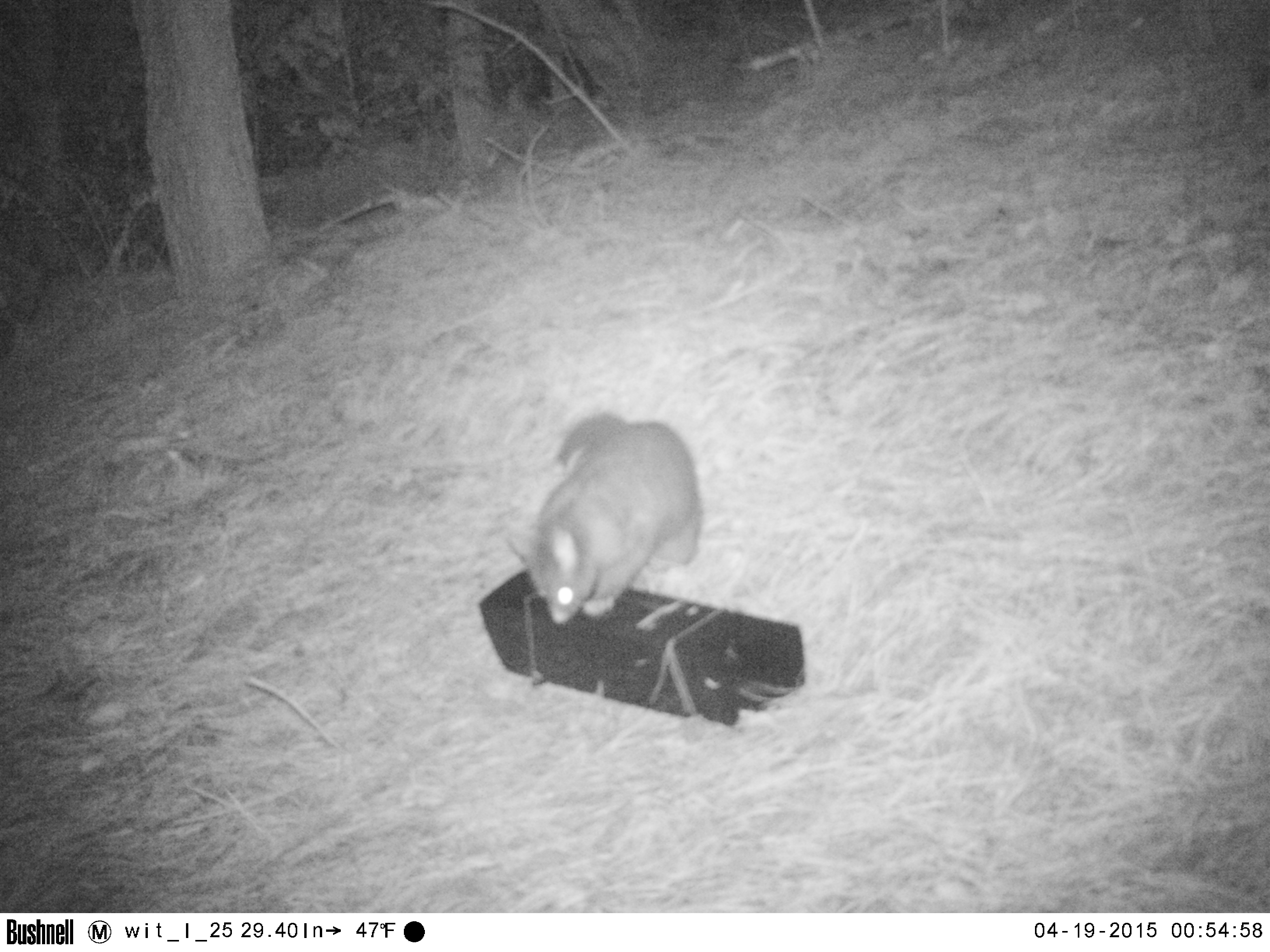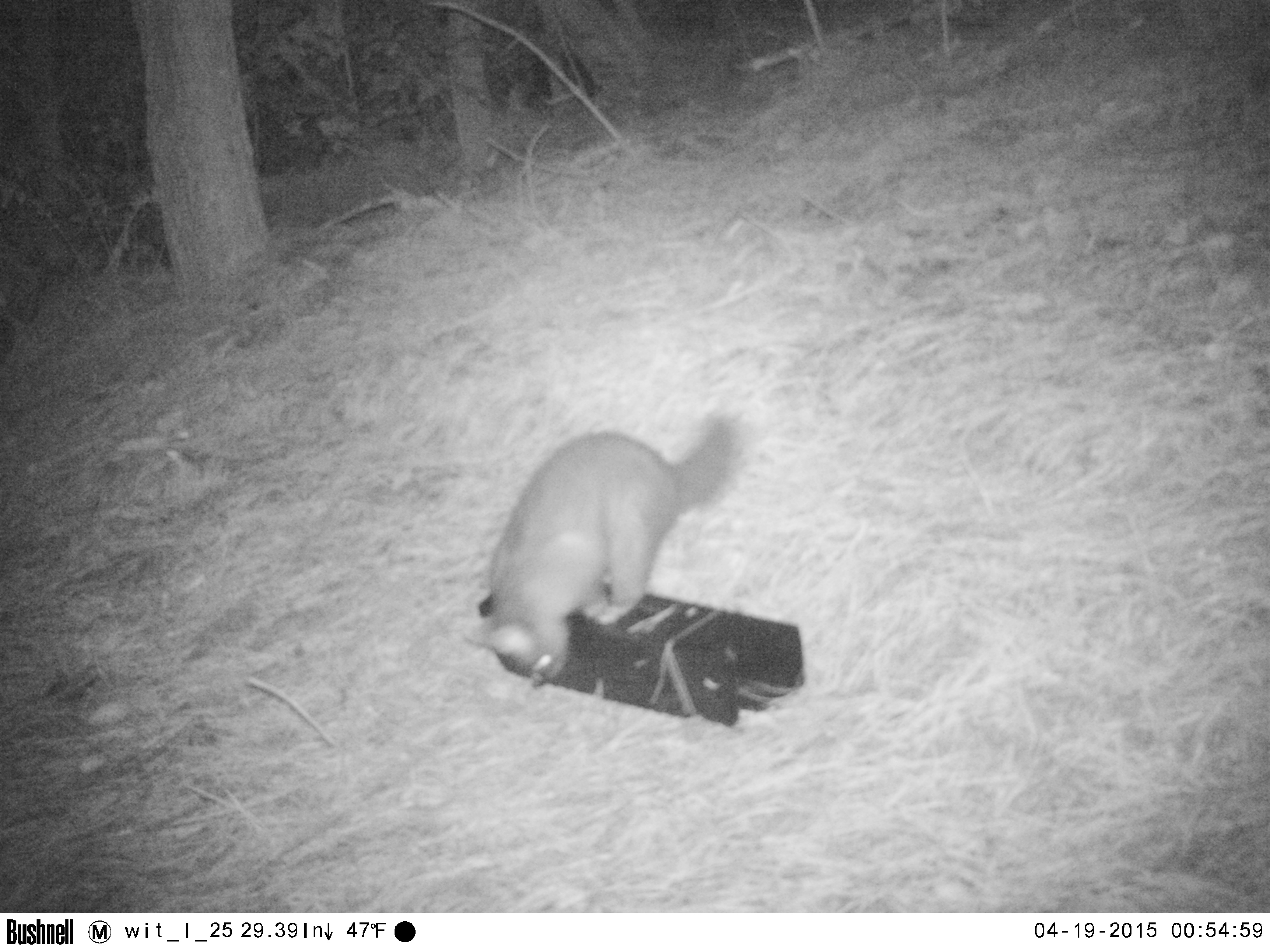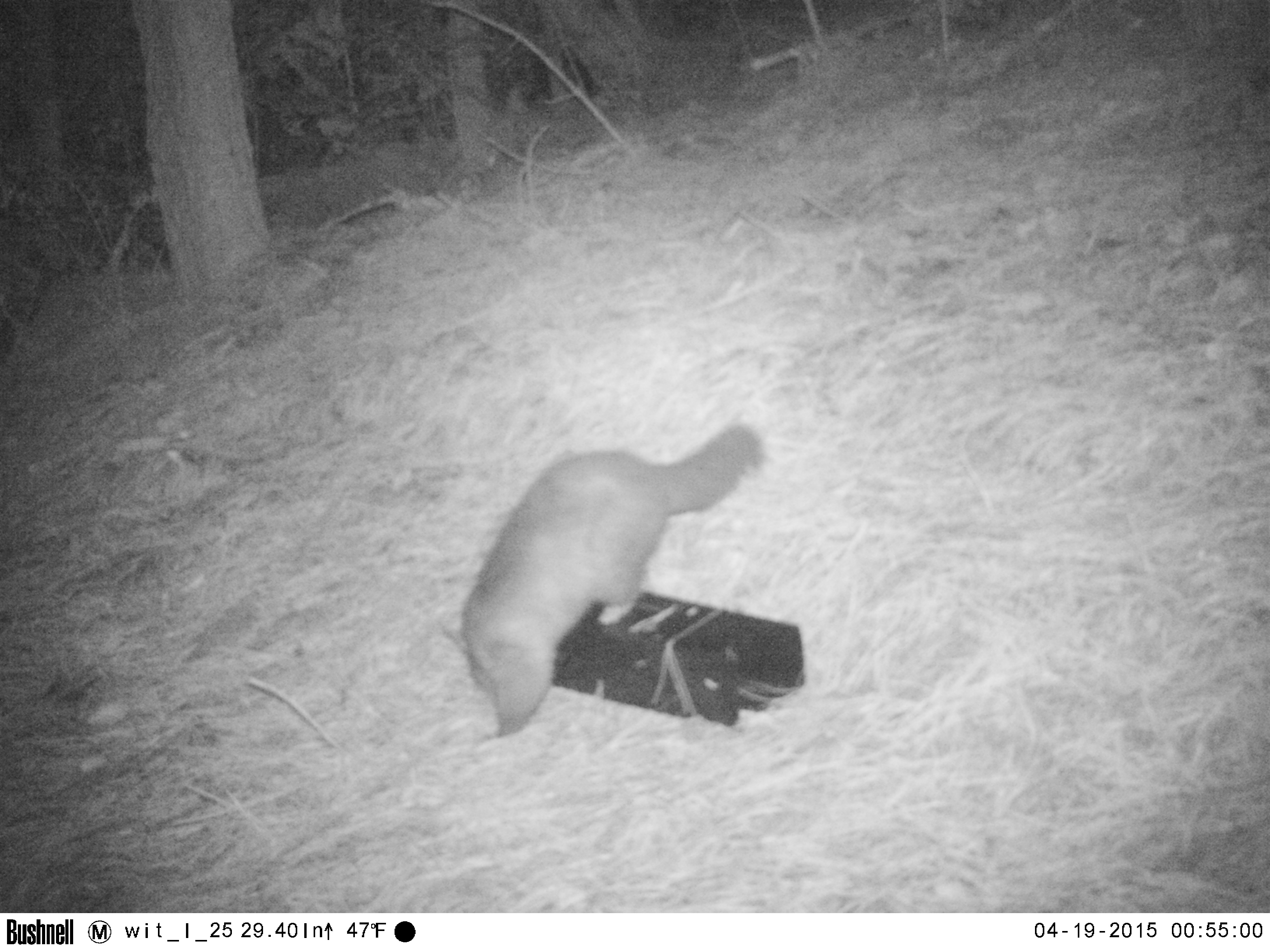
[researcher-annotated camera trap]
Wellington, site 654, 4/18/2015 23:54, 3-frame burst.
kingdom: Animalia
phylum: Chordata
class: Mammalia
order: Didelphimorphia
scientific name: Didelphimorphia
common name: possum